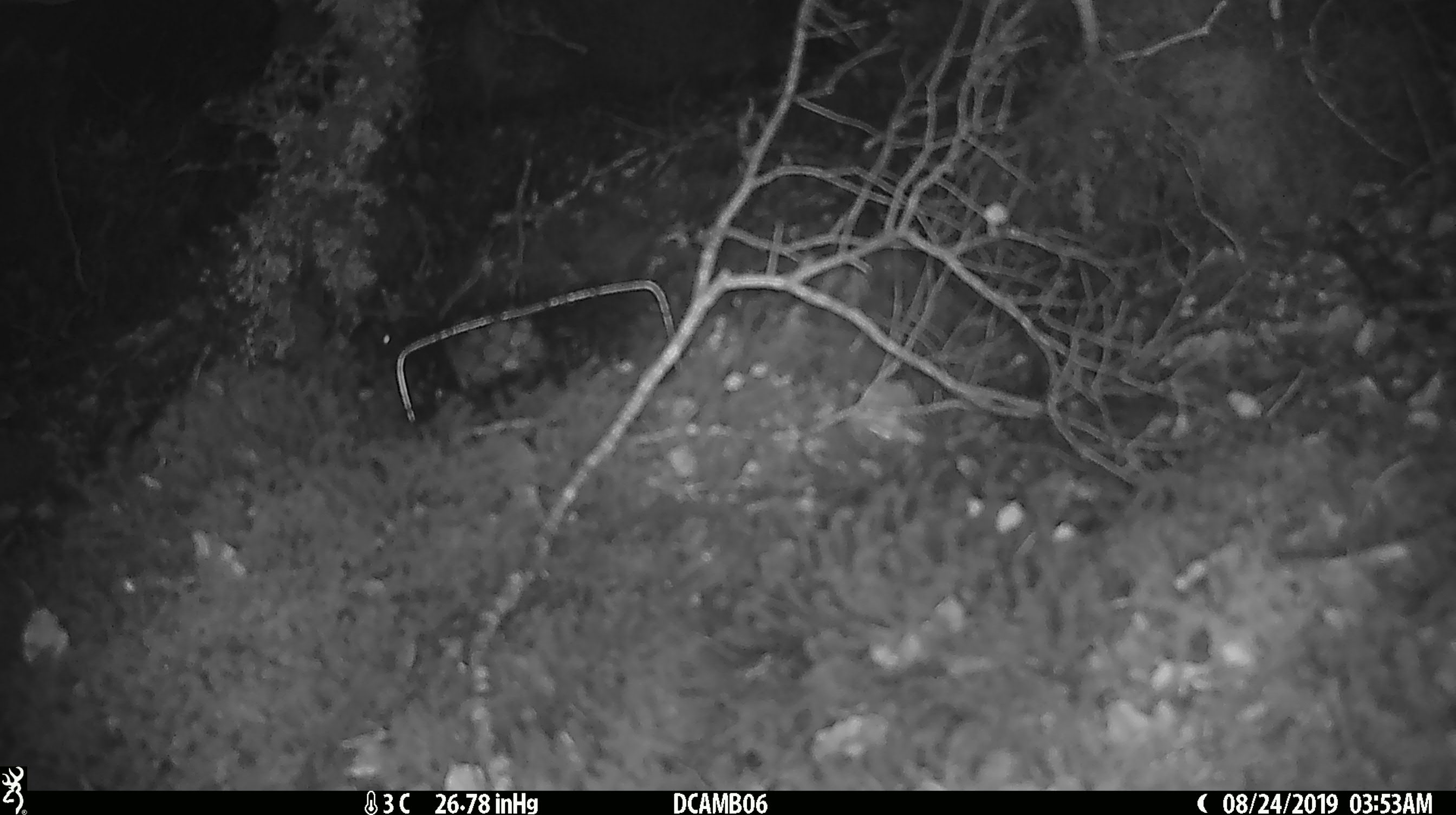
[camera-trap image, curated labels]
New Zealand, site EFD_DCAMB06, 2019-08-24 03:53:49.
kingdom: Animalia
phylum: Chordata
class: Mammalia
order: Rodentia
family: Muridae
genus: Mus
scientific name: Mus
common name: mouse